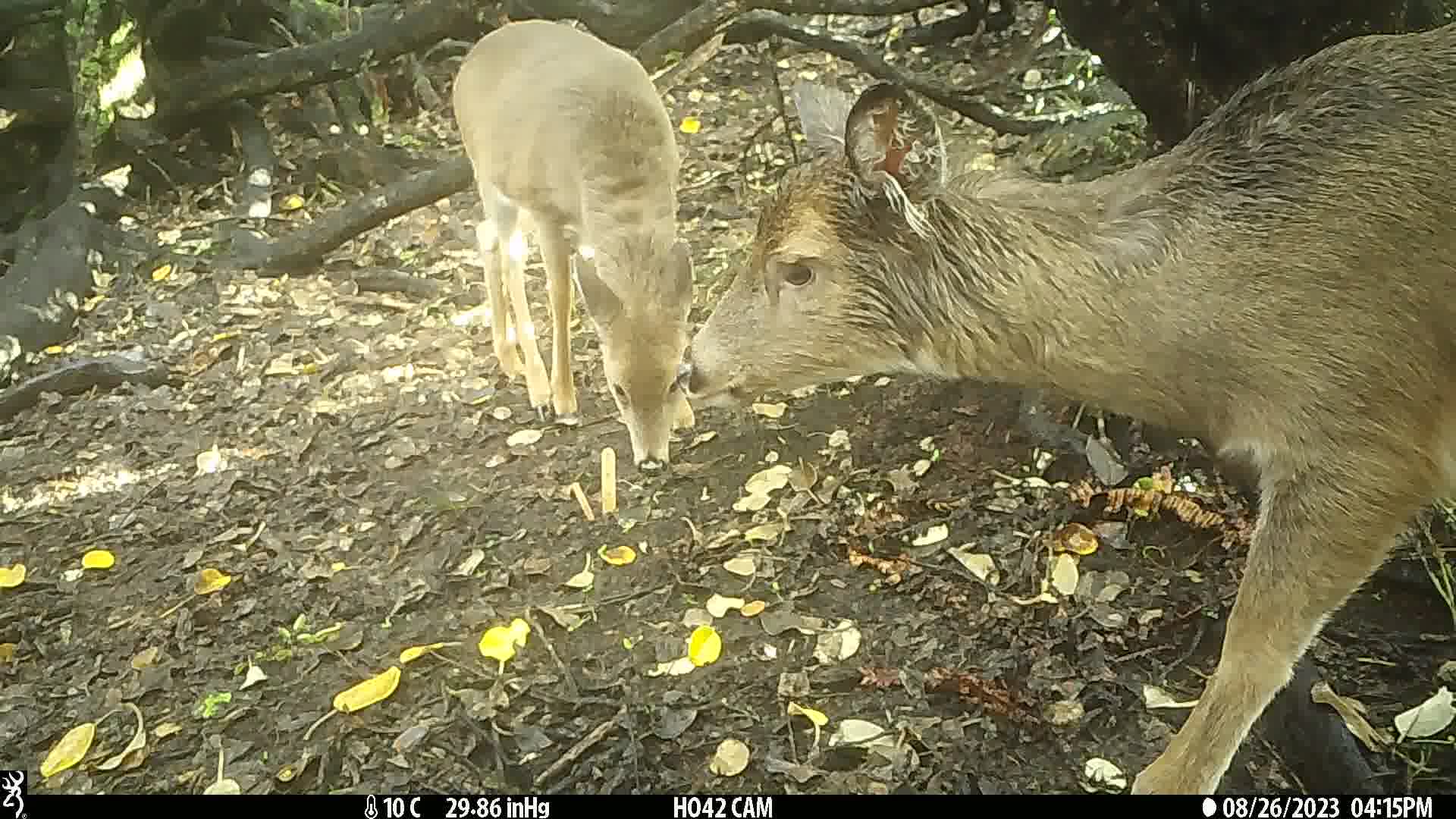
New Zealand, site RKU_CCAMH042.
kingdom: Animalia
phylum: Chordata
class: Mammalia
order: Artiodactyla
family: Cervidae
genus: Odocoileus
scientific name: Odocoileus virginianus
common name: white-tailed deer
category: white tailed deer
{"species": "white tailed deer (white-tailed deer) (Odocoileus virginianus)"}